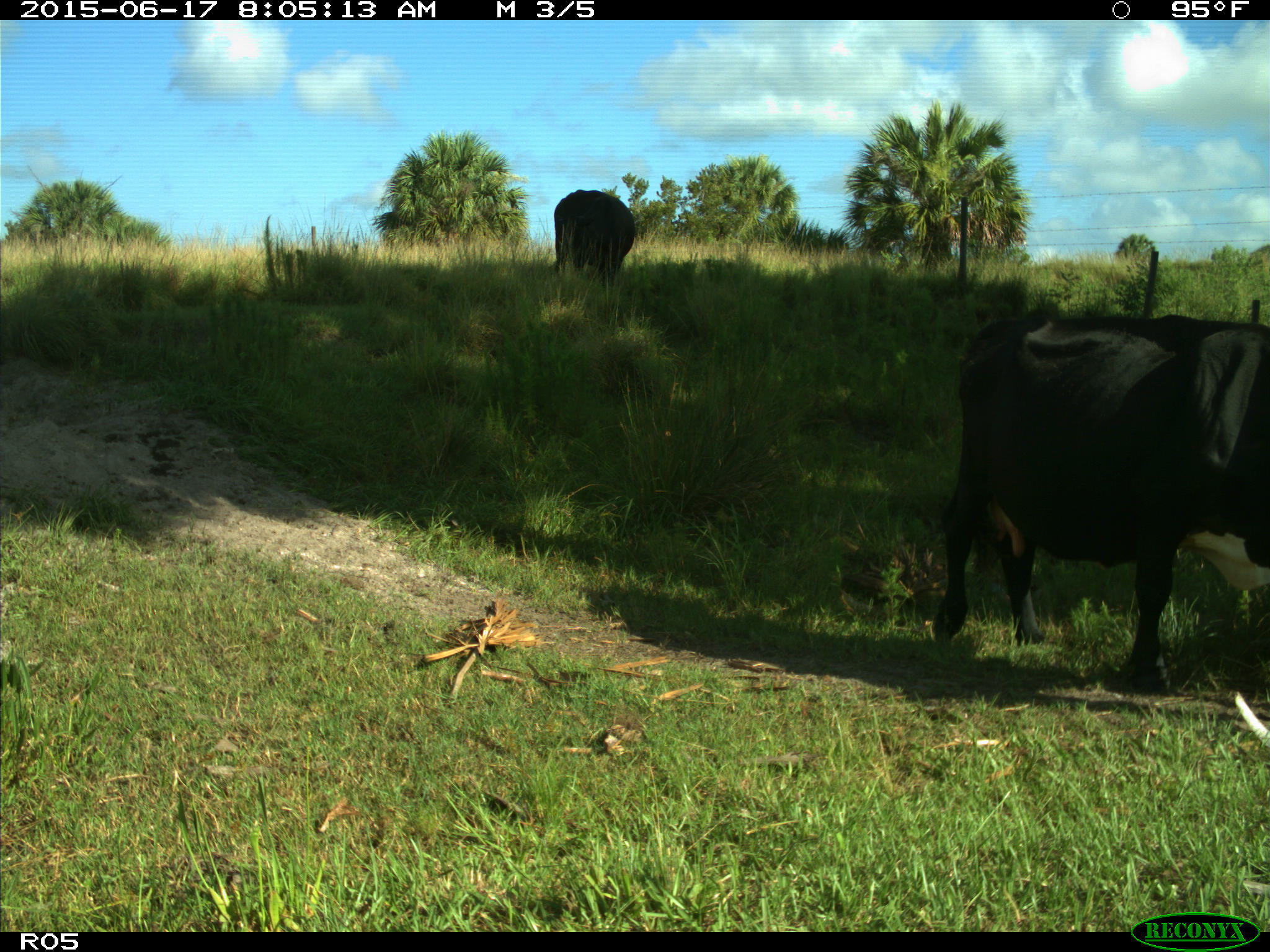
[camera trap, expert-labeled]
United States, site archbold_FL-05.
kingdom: Animalia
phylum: Chordata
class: Mammalia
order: Artiodactyla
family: Bovidae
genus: Bos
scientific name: Bos taurus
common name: domestic cow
Bos taurus (domestic cow).